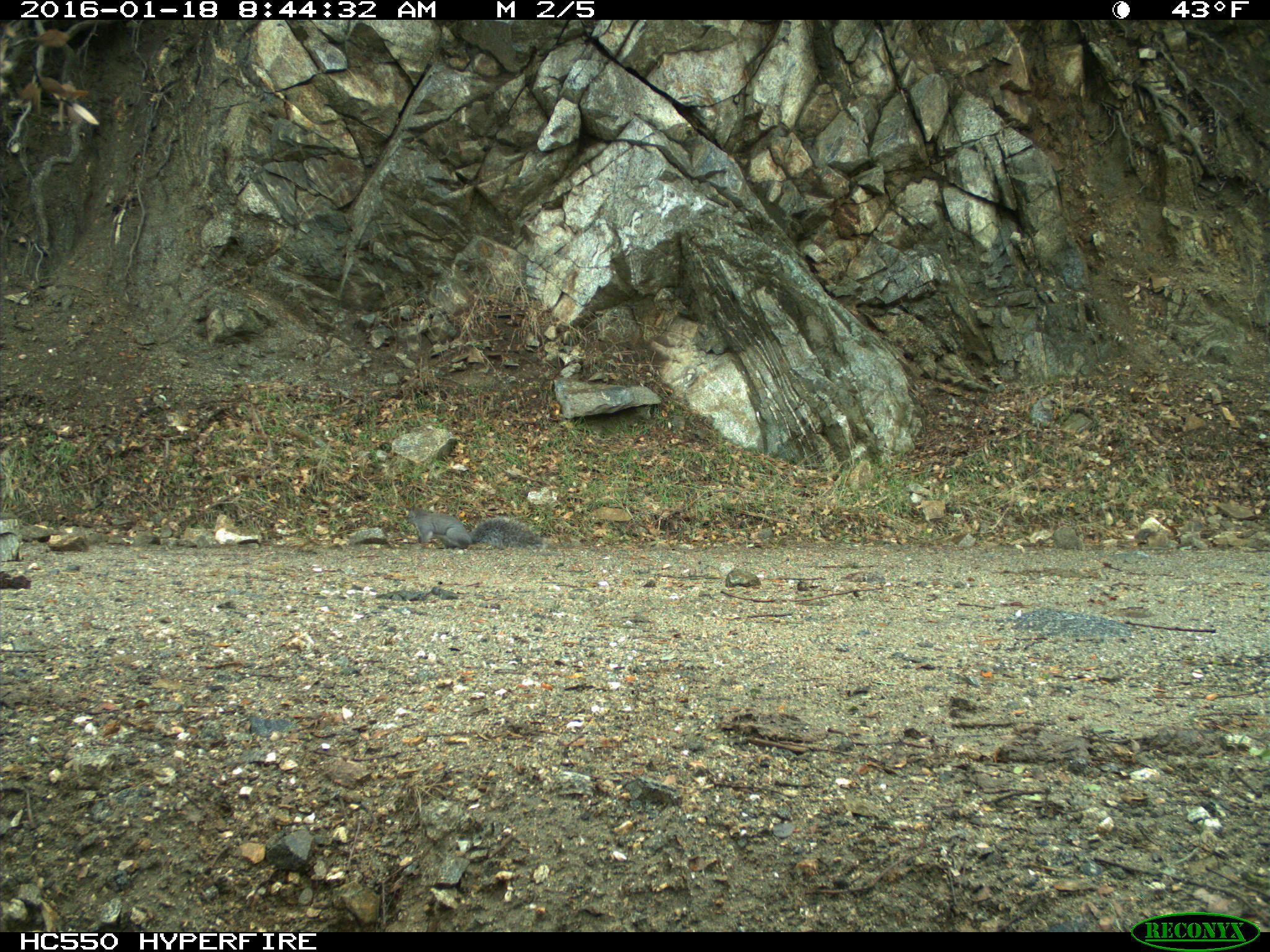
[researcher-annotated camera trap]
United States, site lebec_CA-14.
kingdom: Animalia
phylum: Chordata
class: Mammalia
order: Rodentia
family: Sciuridae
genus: Sciurus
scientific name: Sciurus carolinensis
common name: eastern gray squirrel